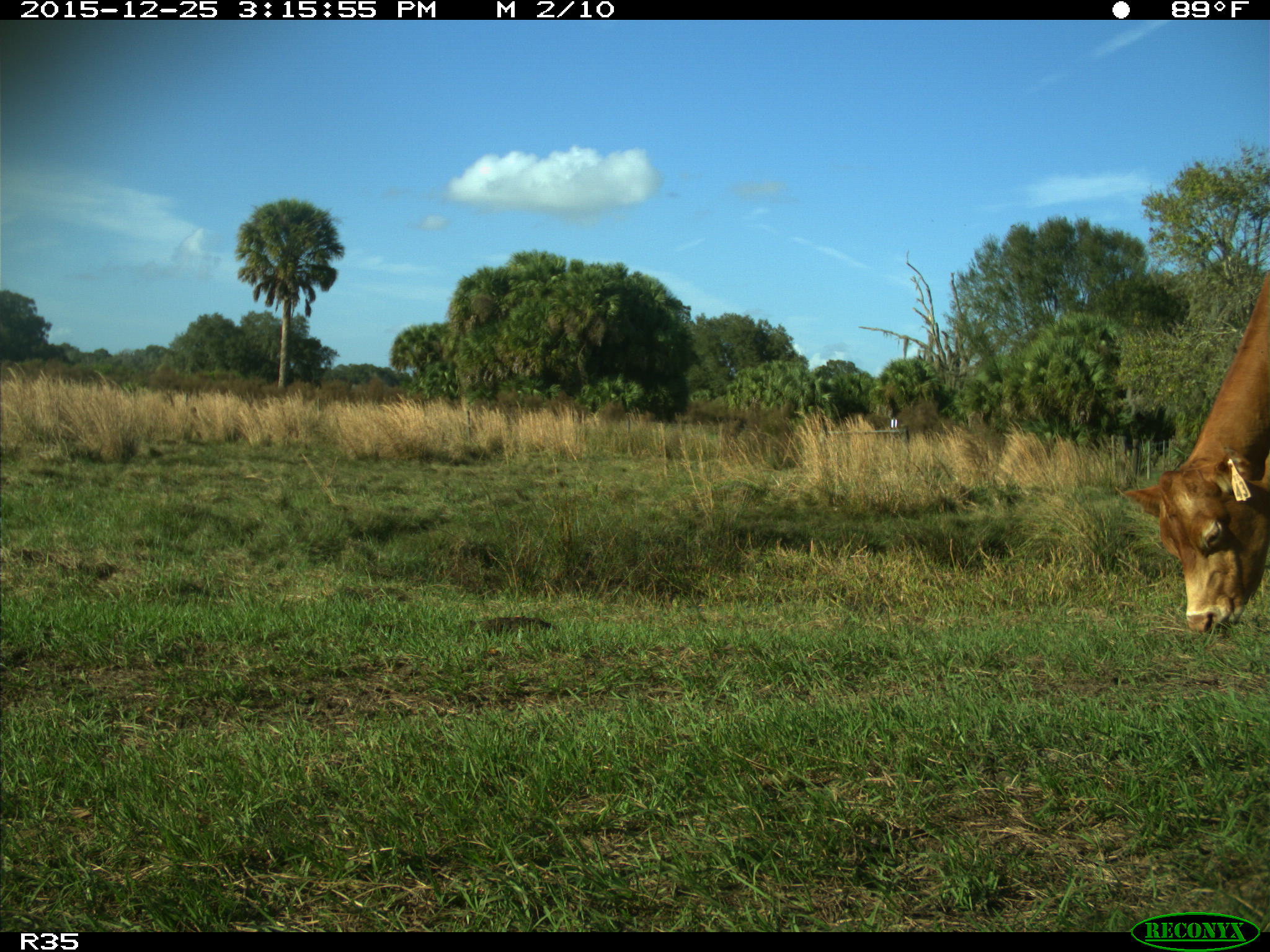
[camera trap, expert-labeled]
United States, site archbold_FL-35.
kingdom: Animalia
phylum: Chordata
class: Mammalia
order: Artiodactyla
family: Bovidae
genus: Bos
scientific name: Bos taurus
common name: domestic cow